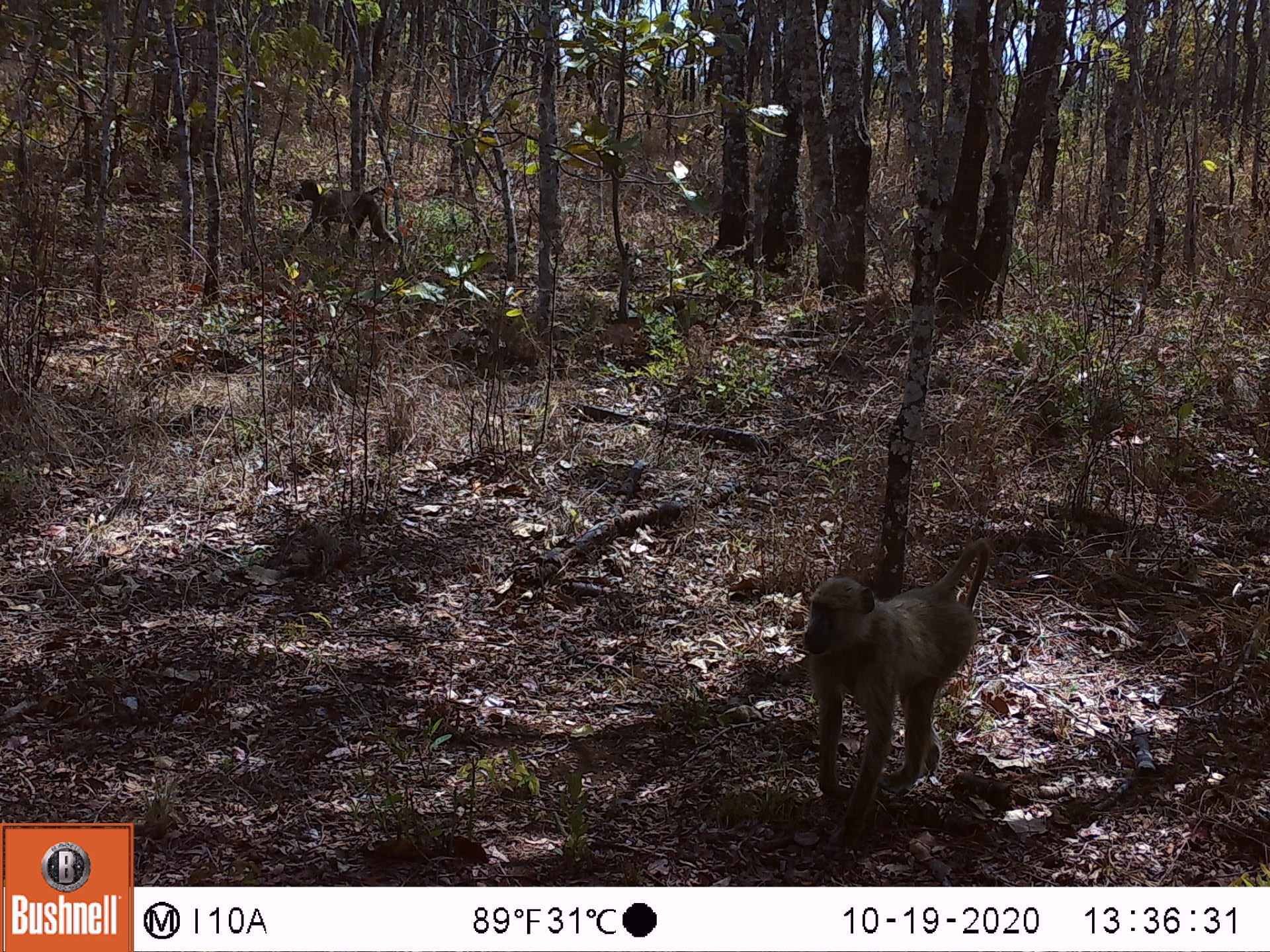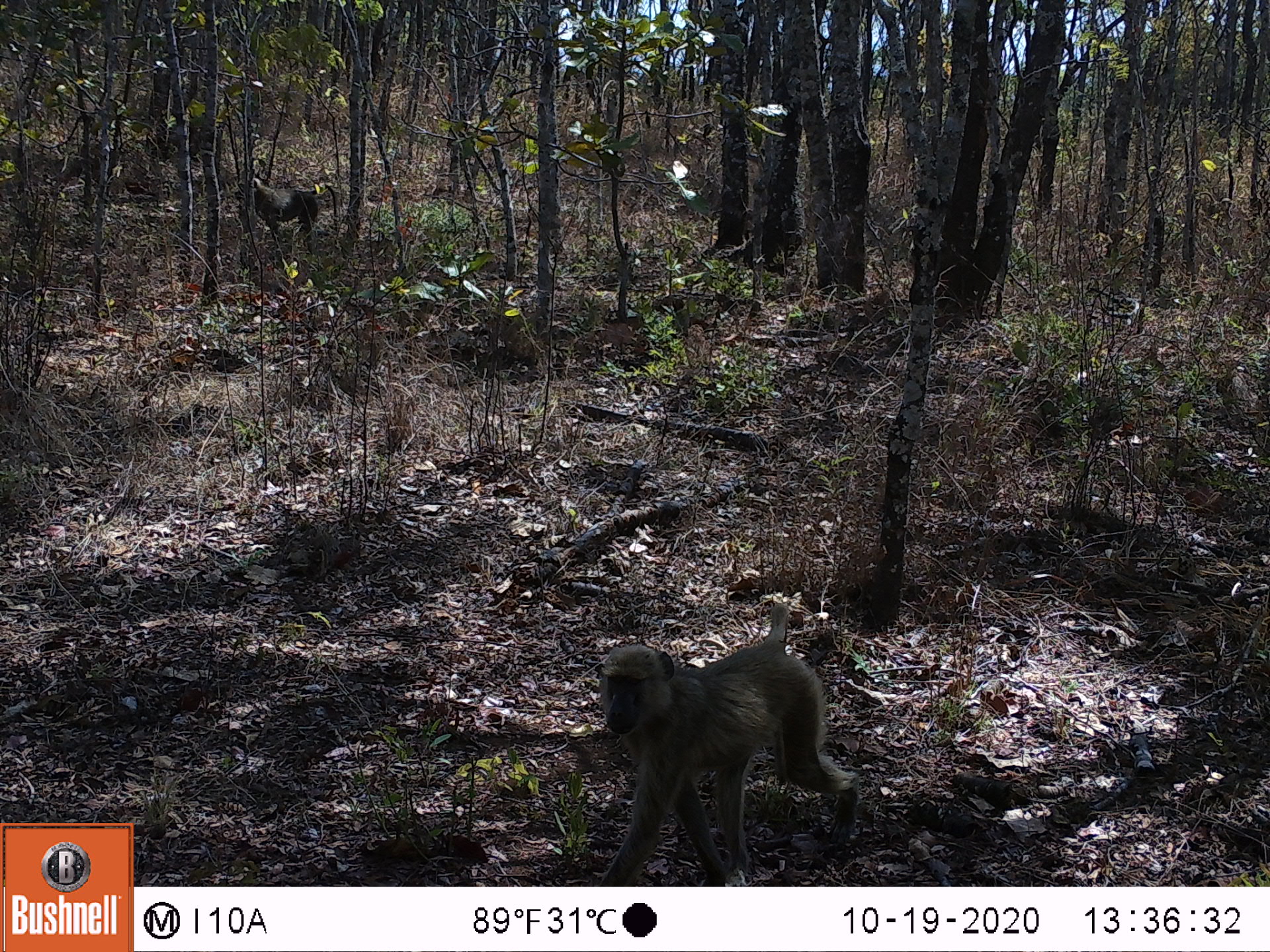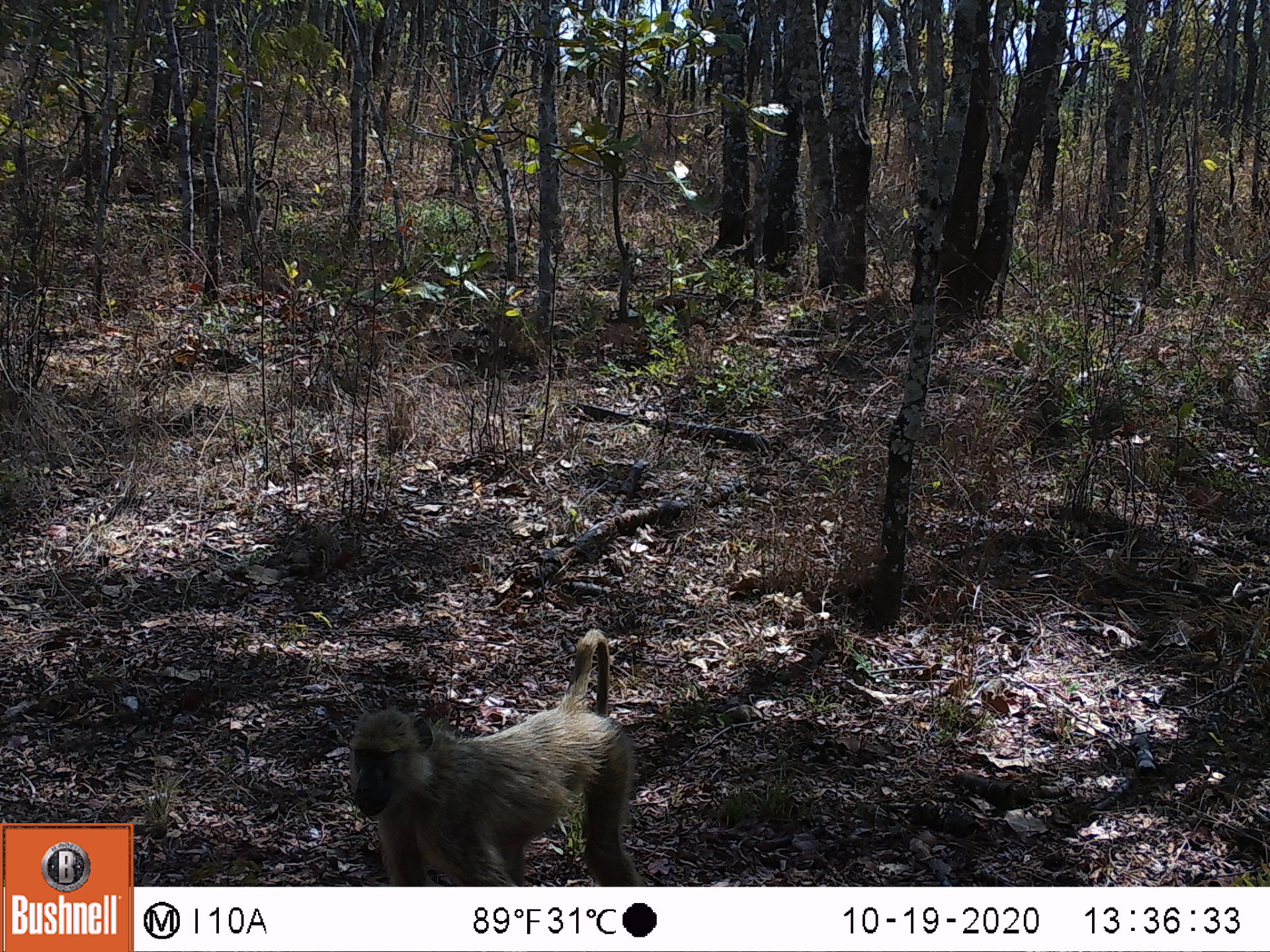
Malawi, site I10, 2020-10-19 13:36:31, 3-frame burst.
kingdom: Animalia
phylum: Chordata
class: Mammalia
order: Primates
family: Cercopithecidae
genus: Papio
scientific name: Papio cynocephalus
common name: yellow baboon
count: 2